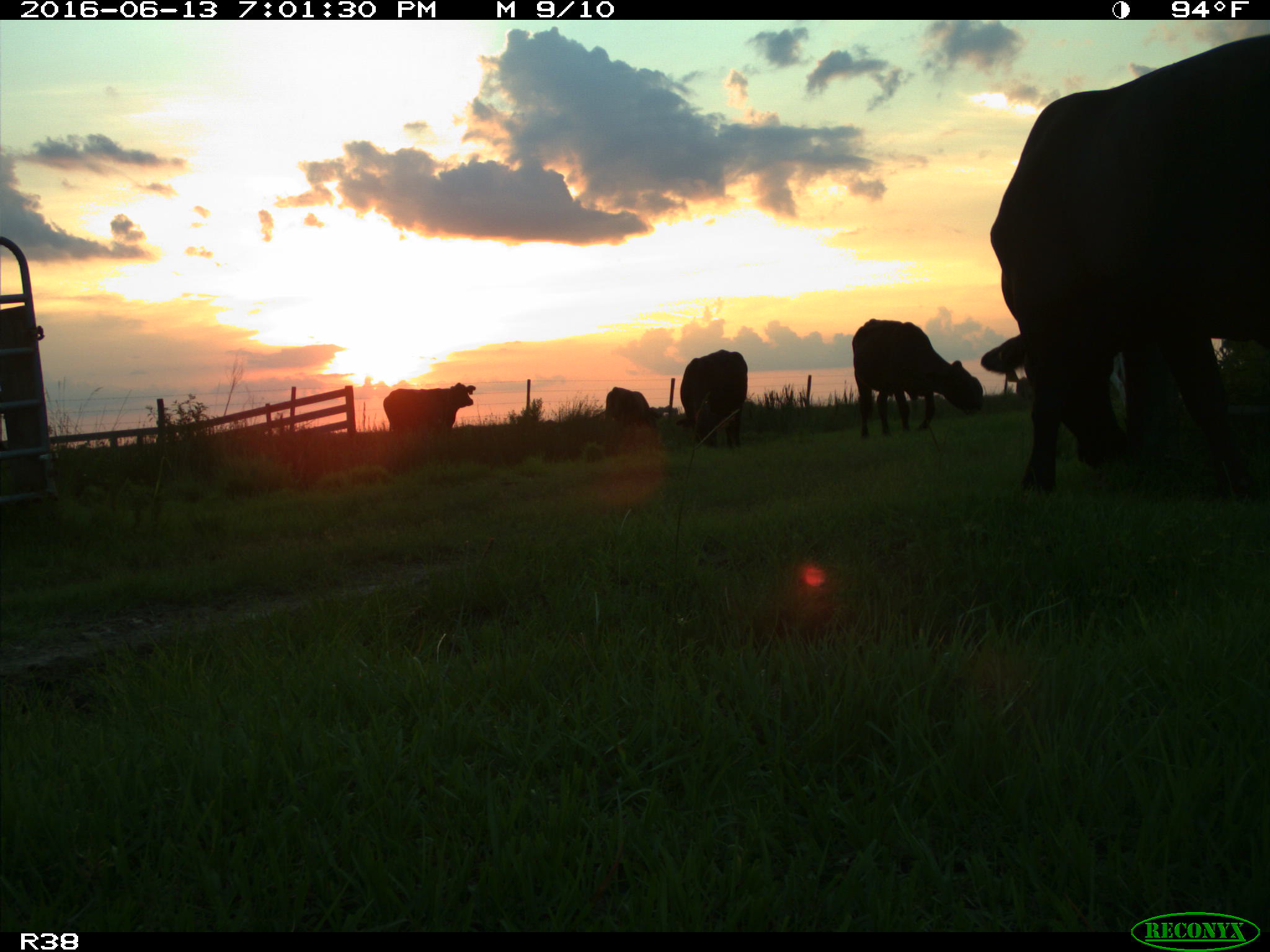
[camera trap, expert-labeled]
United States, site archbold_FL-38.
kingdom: Animalia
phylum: Chordata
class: Mammalia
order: Artiodactyla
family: Bovidae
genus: Bos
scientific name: Bos taurus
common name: domestic cow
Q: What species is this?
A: Bos taurus (domestic cow).